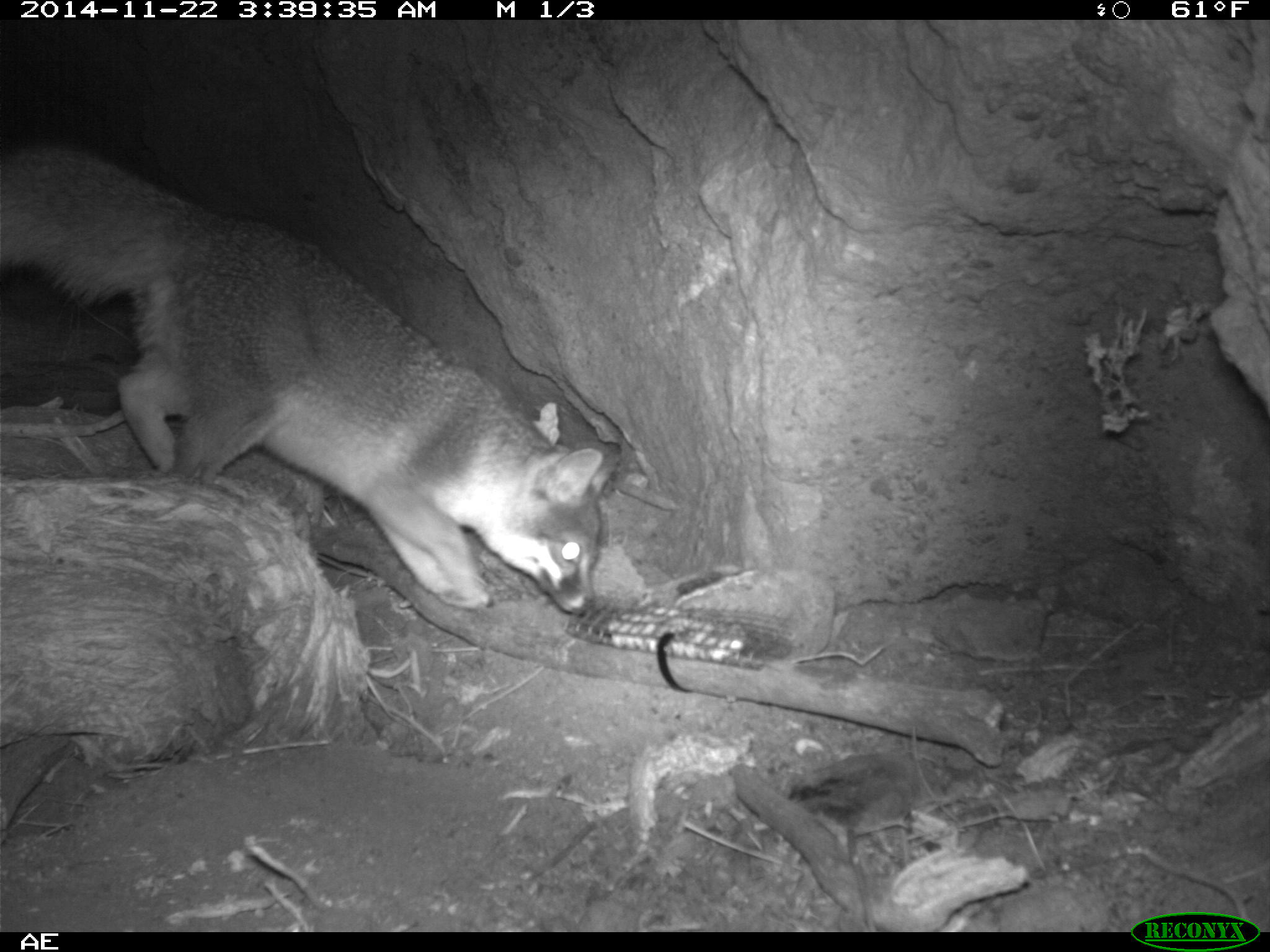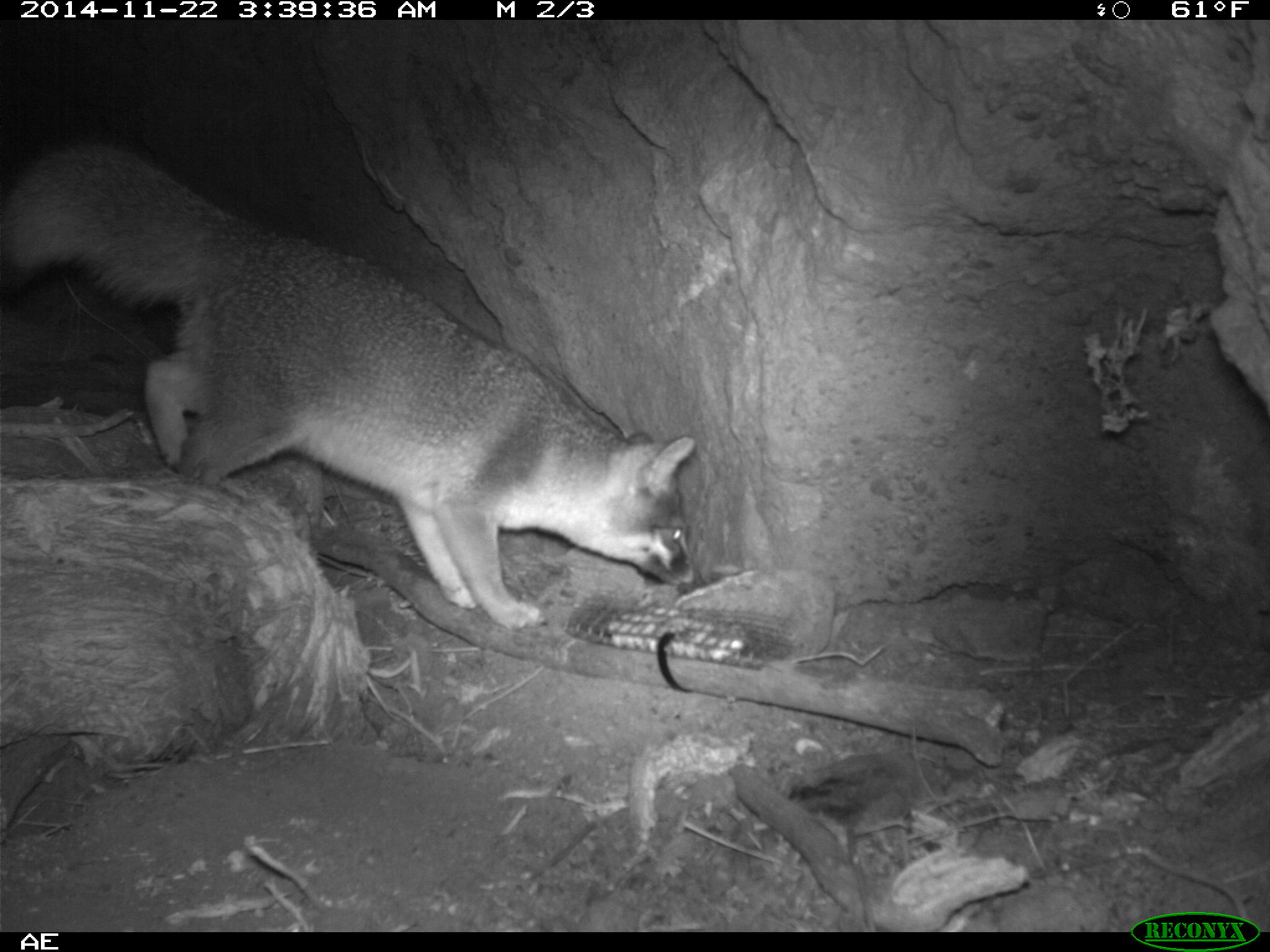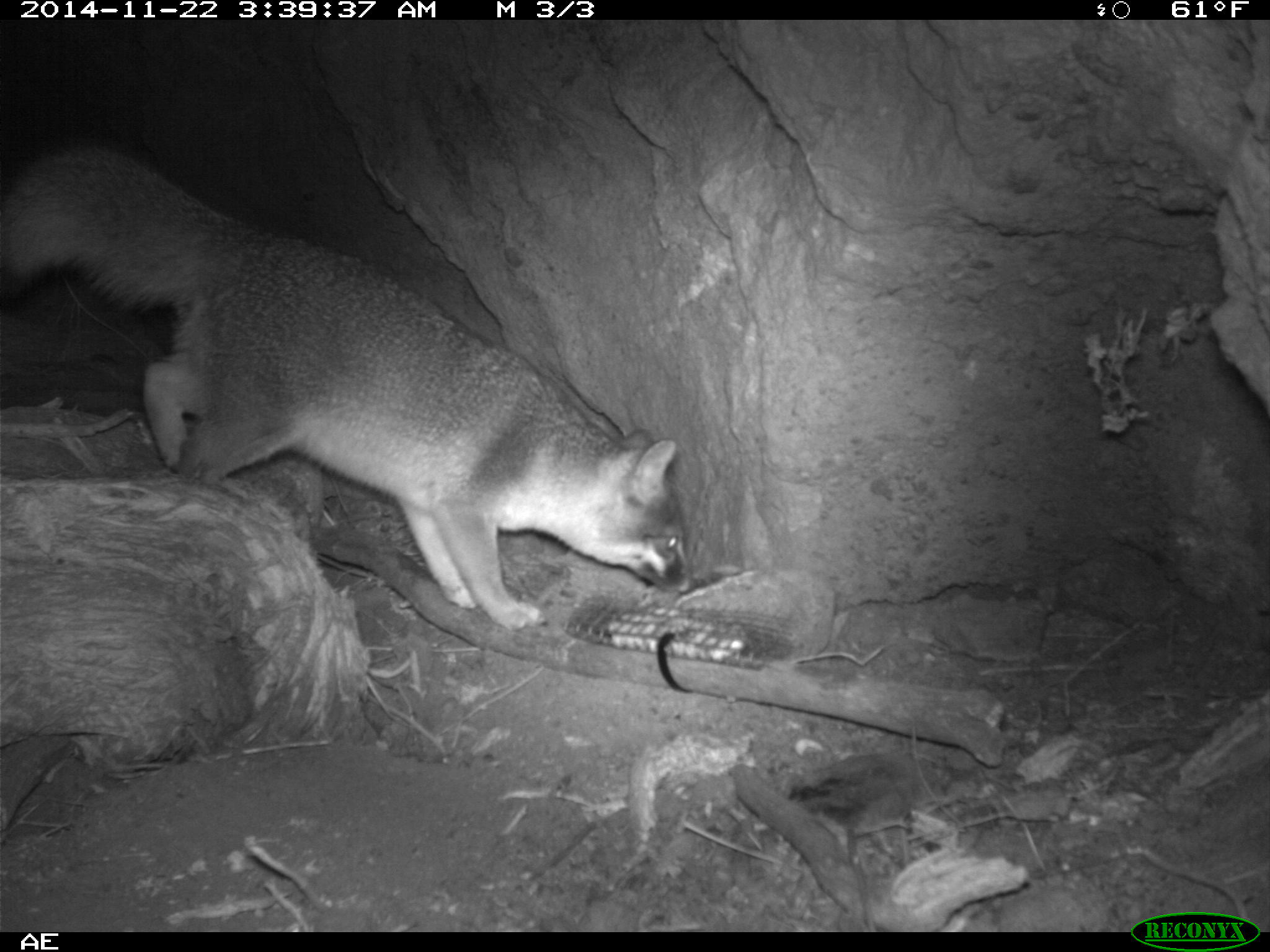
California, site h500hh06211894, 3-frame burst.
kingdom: Animalia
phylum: Chordata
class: Mammalia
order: Carnivora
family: Canidae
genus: Urocyon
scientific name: Urocyon littoralis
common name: island fox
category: fox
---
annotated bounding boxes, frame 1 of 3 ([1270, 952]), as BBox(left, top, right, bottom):
fox: BBox(0, 146, 621, 614)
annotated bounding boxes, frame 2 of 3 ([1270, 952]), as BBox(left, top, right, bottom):
fox: BBox(0, 140, 695, 630)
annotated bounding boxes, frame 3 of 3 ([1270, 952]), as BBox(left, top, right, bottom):
fox: BBox(0, 137, 700, 632)